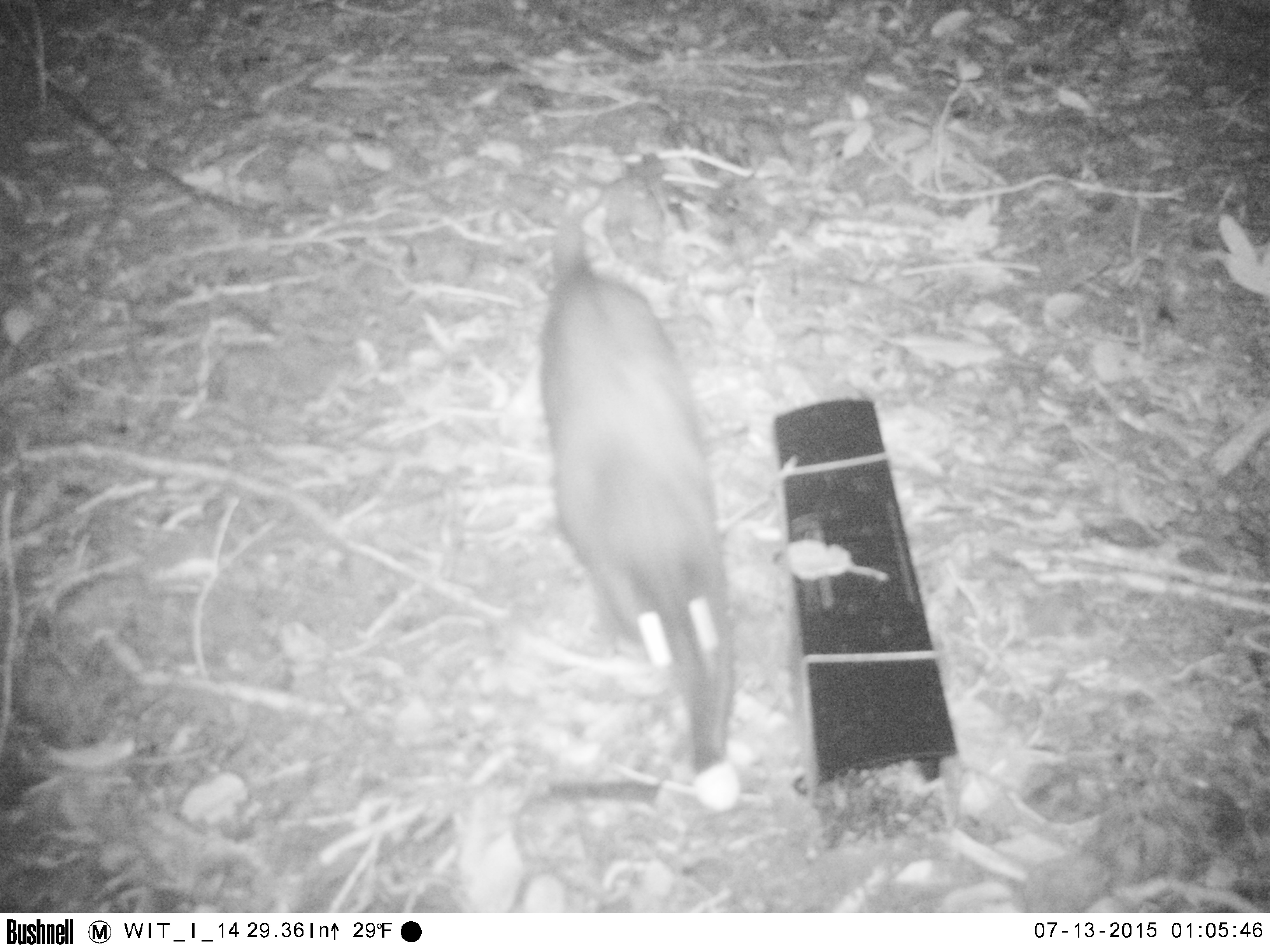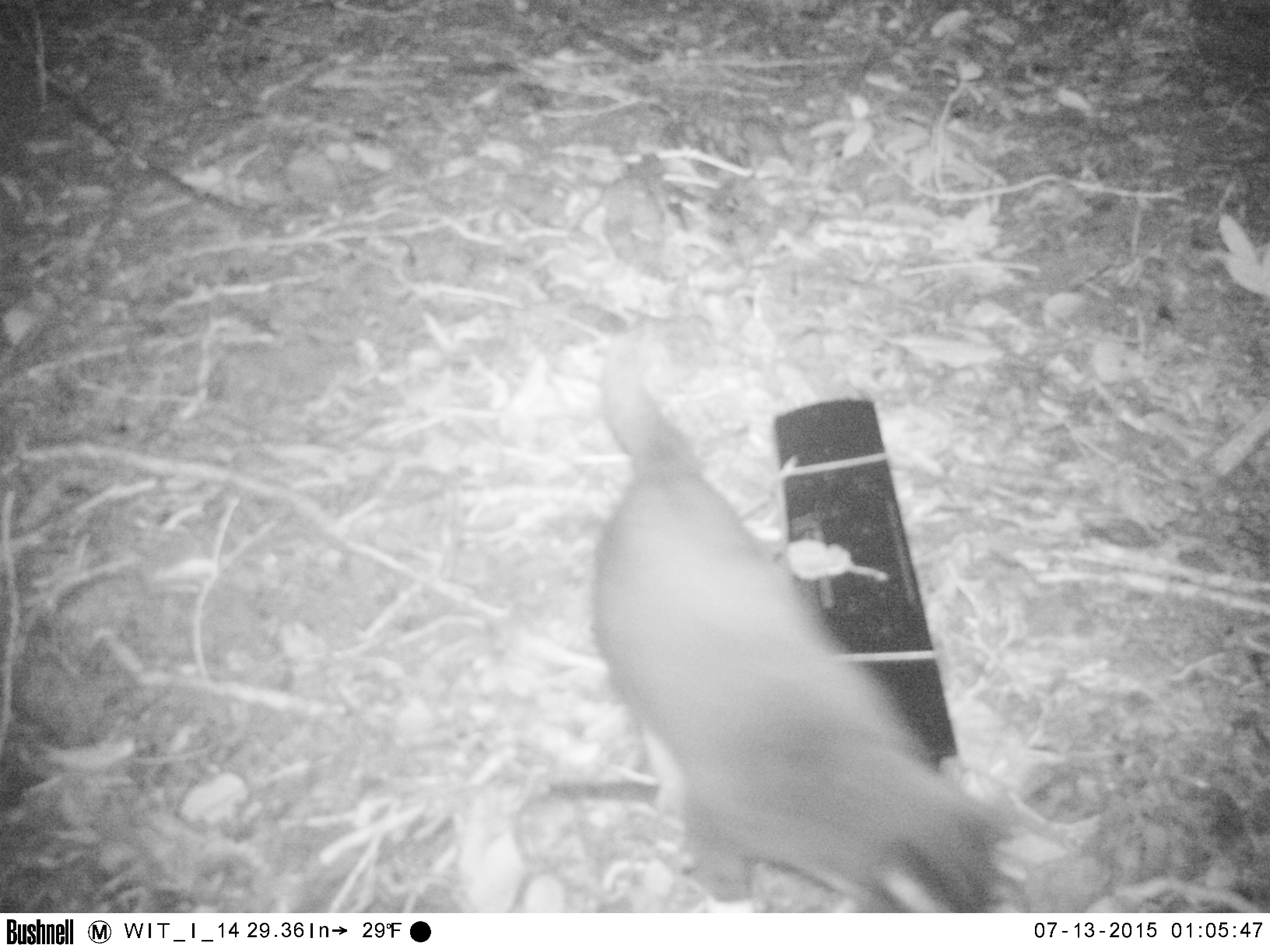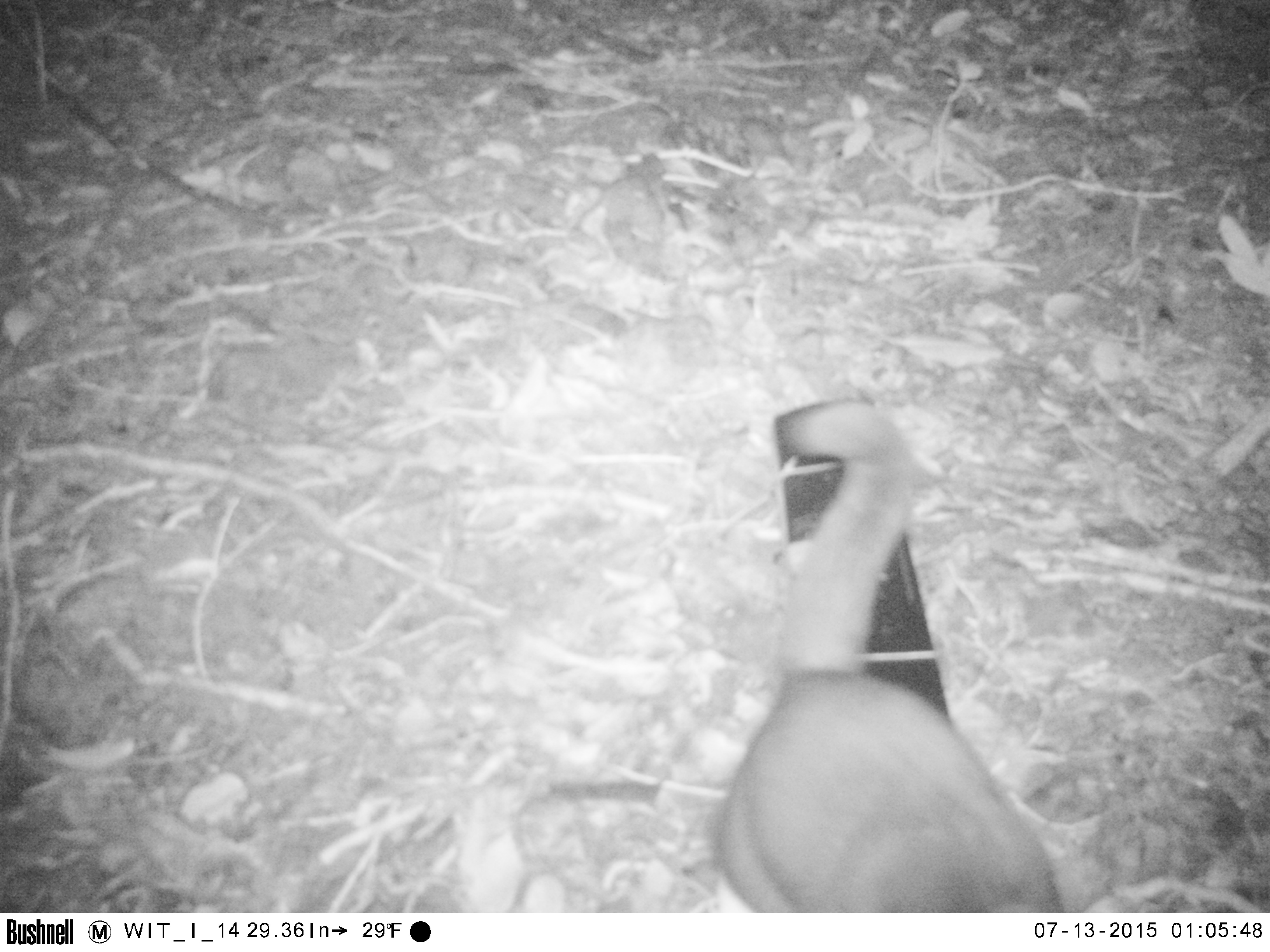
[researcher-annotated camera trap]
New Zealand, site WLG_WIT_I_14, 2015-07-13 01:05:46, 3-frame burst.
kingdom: Animalia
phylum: Chordata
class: Mammalia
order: Carnivora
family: Felidae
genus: Felis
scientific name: Felis catus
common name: domestic cat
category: cat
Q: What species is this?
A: Cat (domestic cat) (Felis catus).